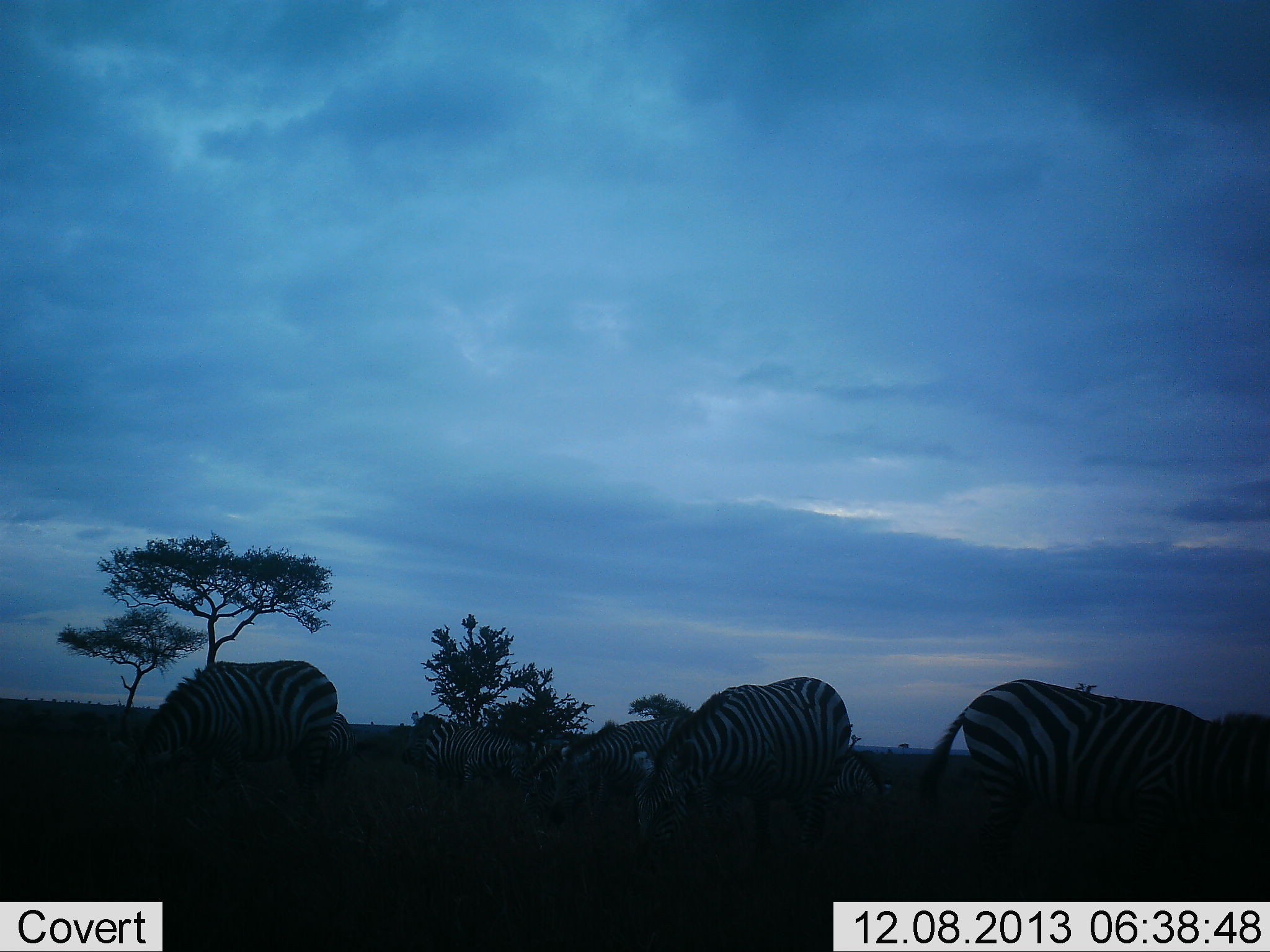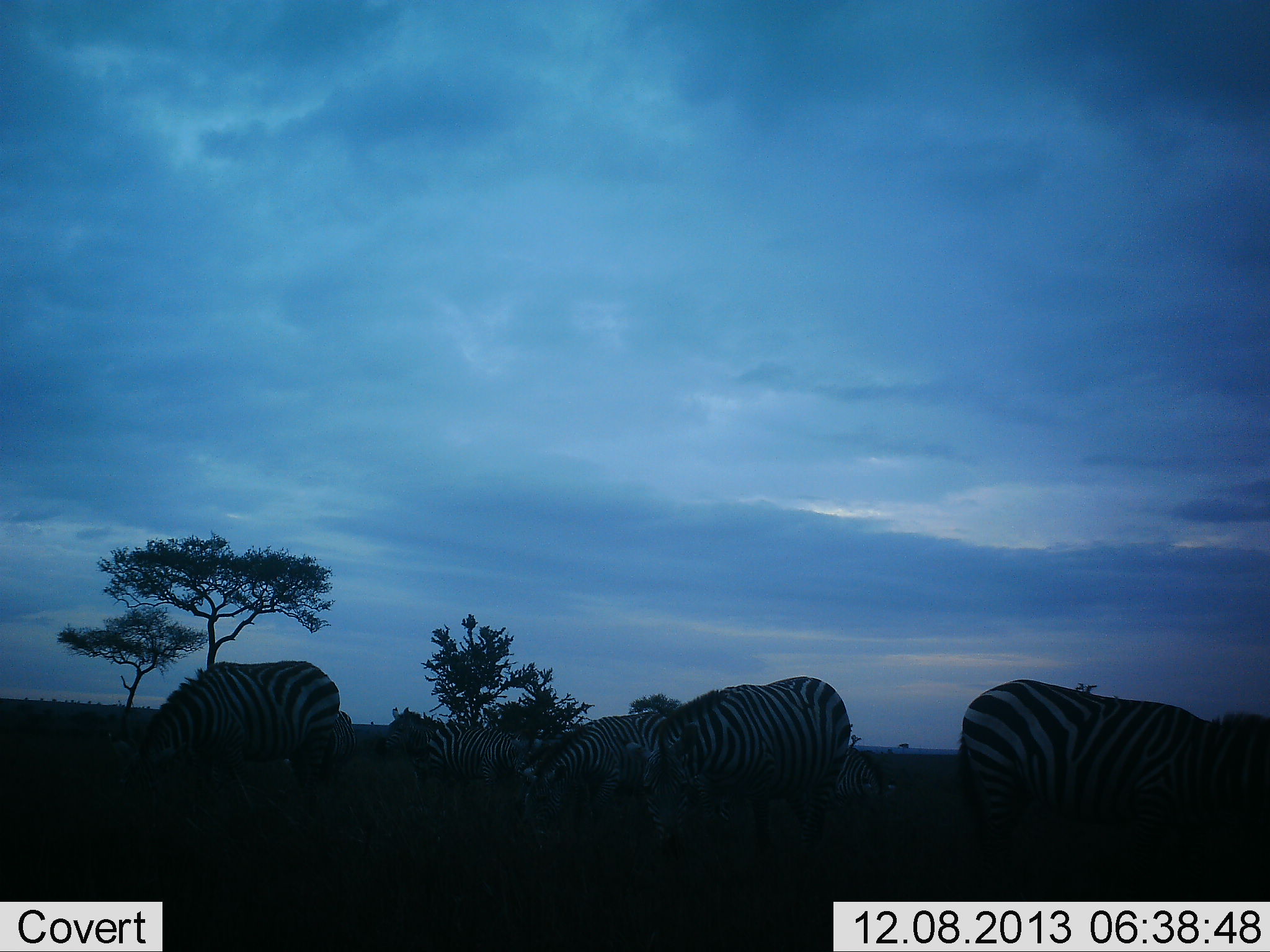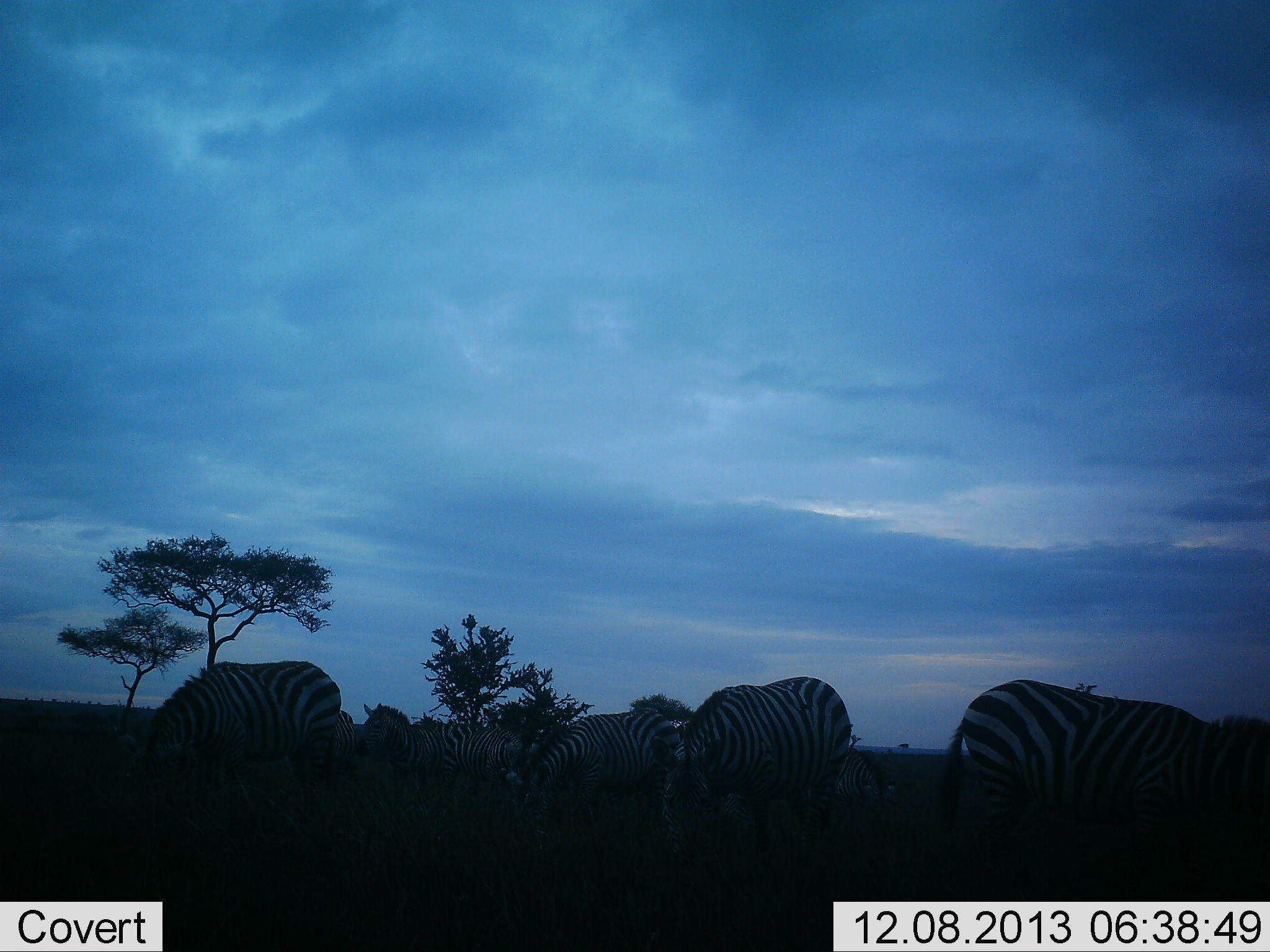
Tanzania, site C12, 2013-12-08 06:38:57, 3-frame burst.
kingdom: Animalia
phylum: Chordata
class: Mammalia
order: Perissodactyla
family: Equidae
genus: Equus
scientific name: Equus quagga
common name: plains zebra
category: zebra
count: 6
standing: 42%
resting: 8%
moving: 22%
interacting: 8%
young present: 4%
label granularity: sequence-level